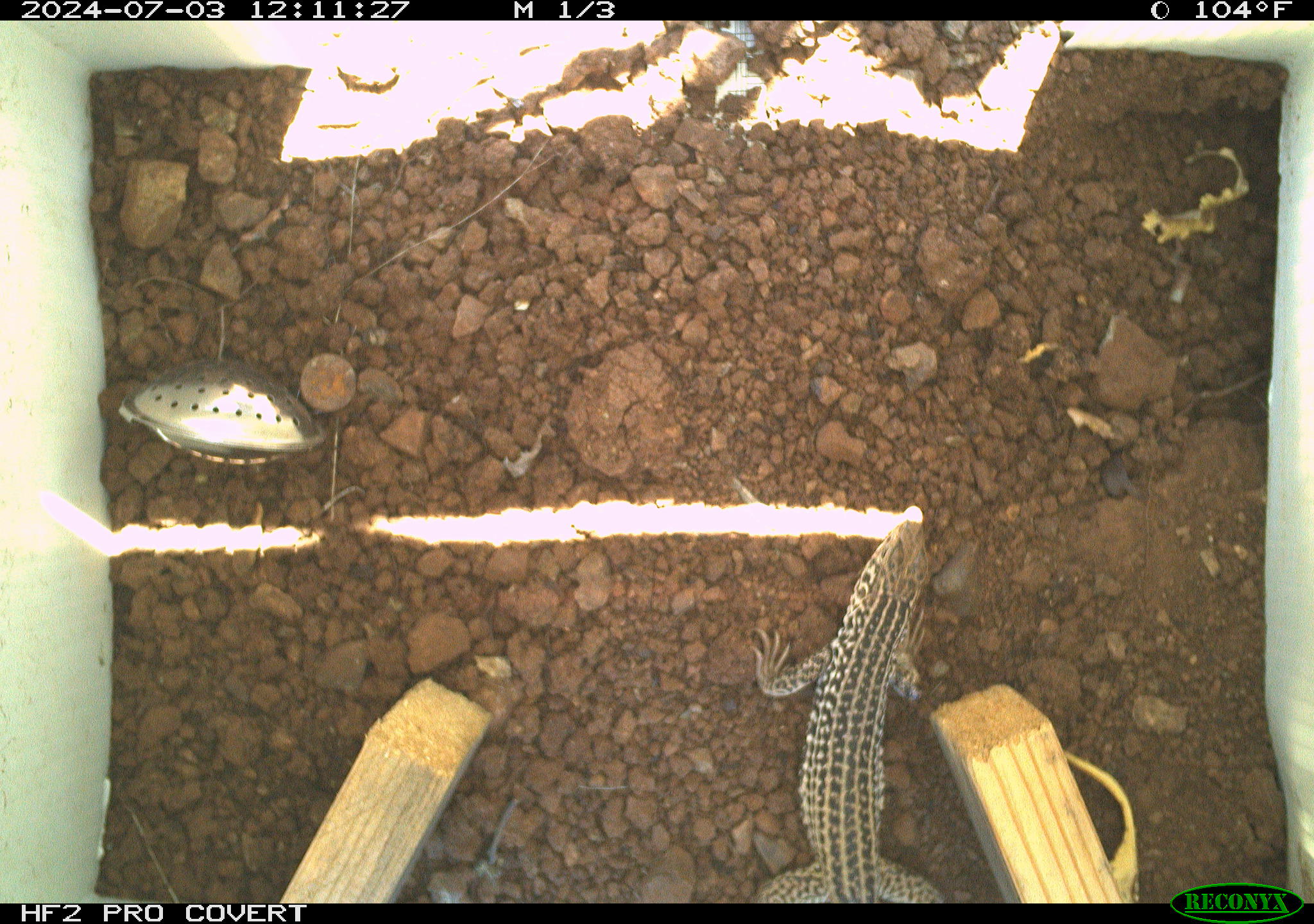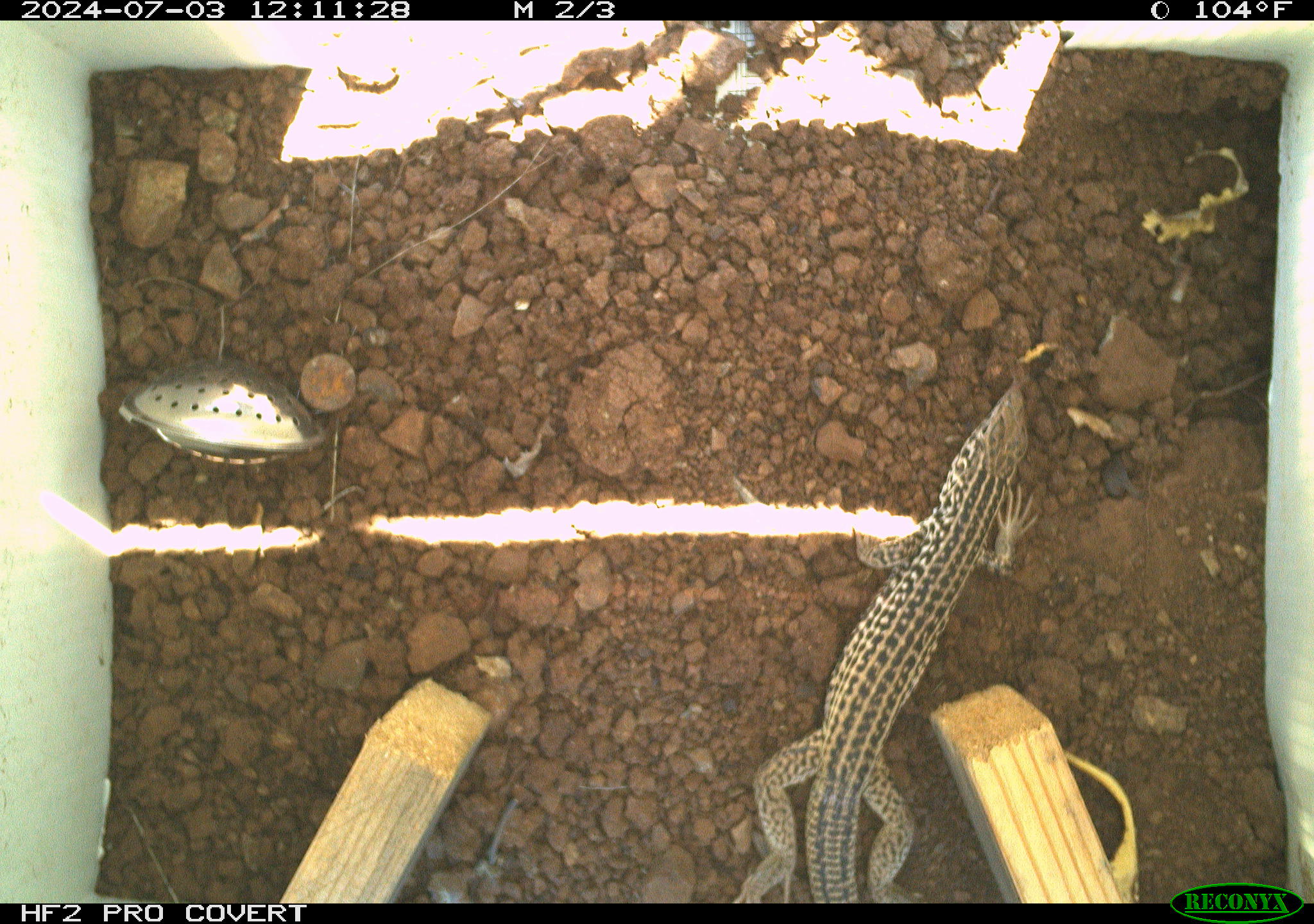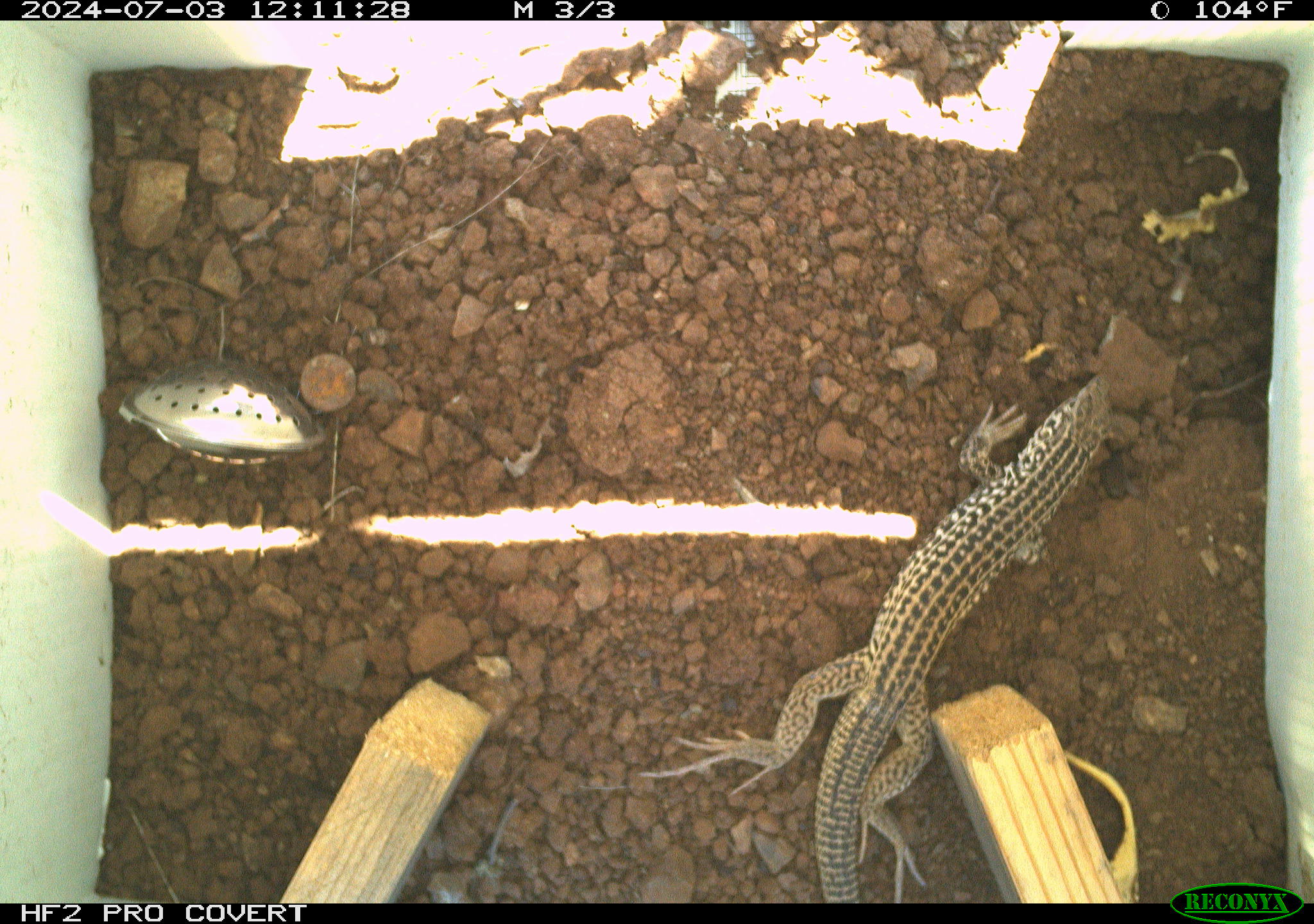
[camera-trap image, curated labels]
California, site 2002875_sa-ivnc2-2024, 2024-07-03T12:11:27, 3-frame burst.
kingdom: Animalia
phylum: Chordata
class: Reptilia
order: Squamata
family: Teiidae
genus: Aspidoscelis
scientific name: Aspidoscelis tigris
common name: western whiptail